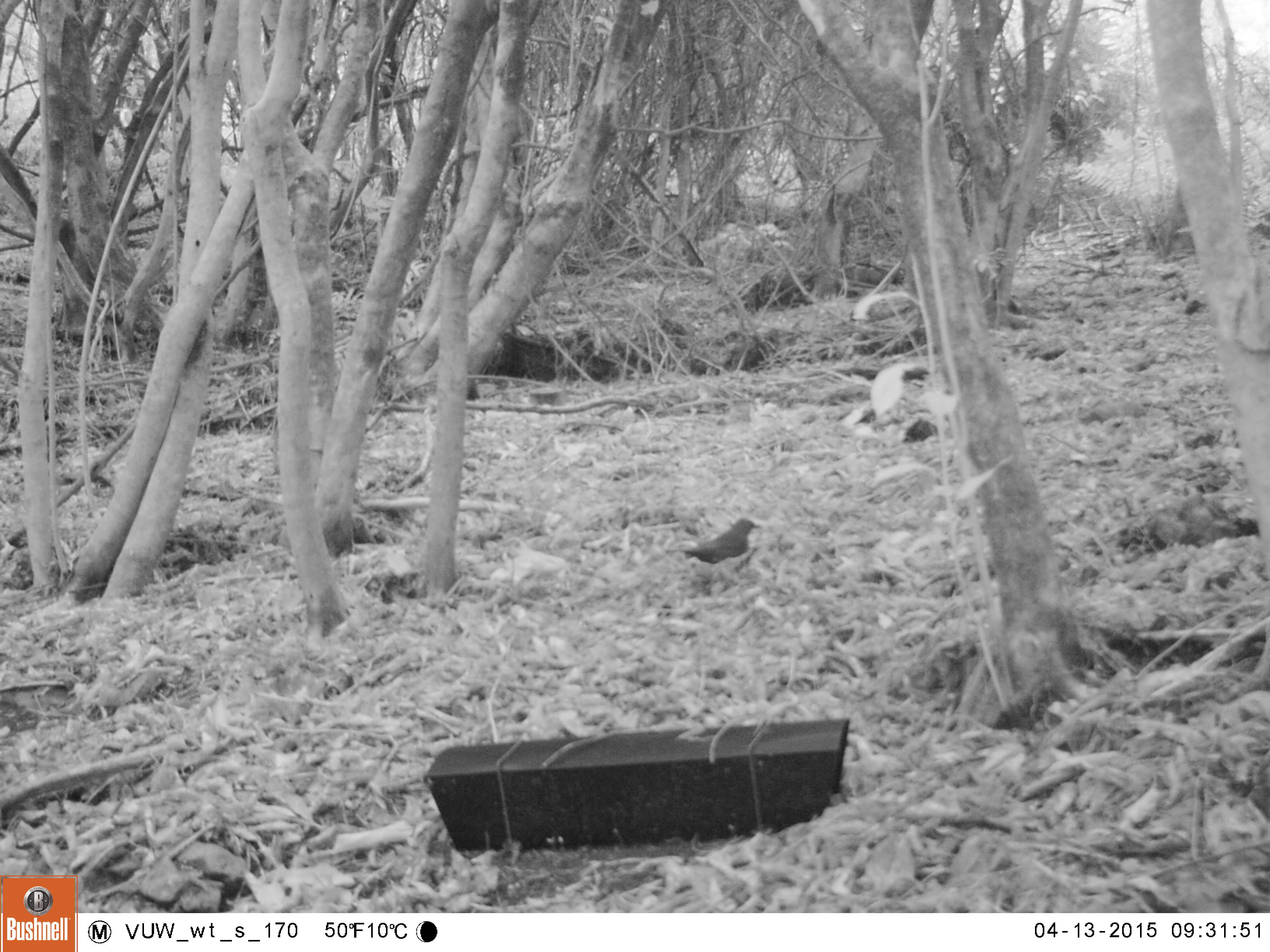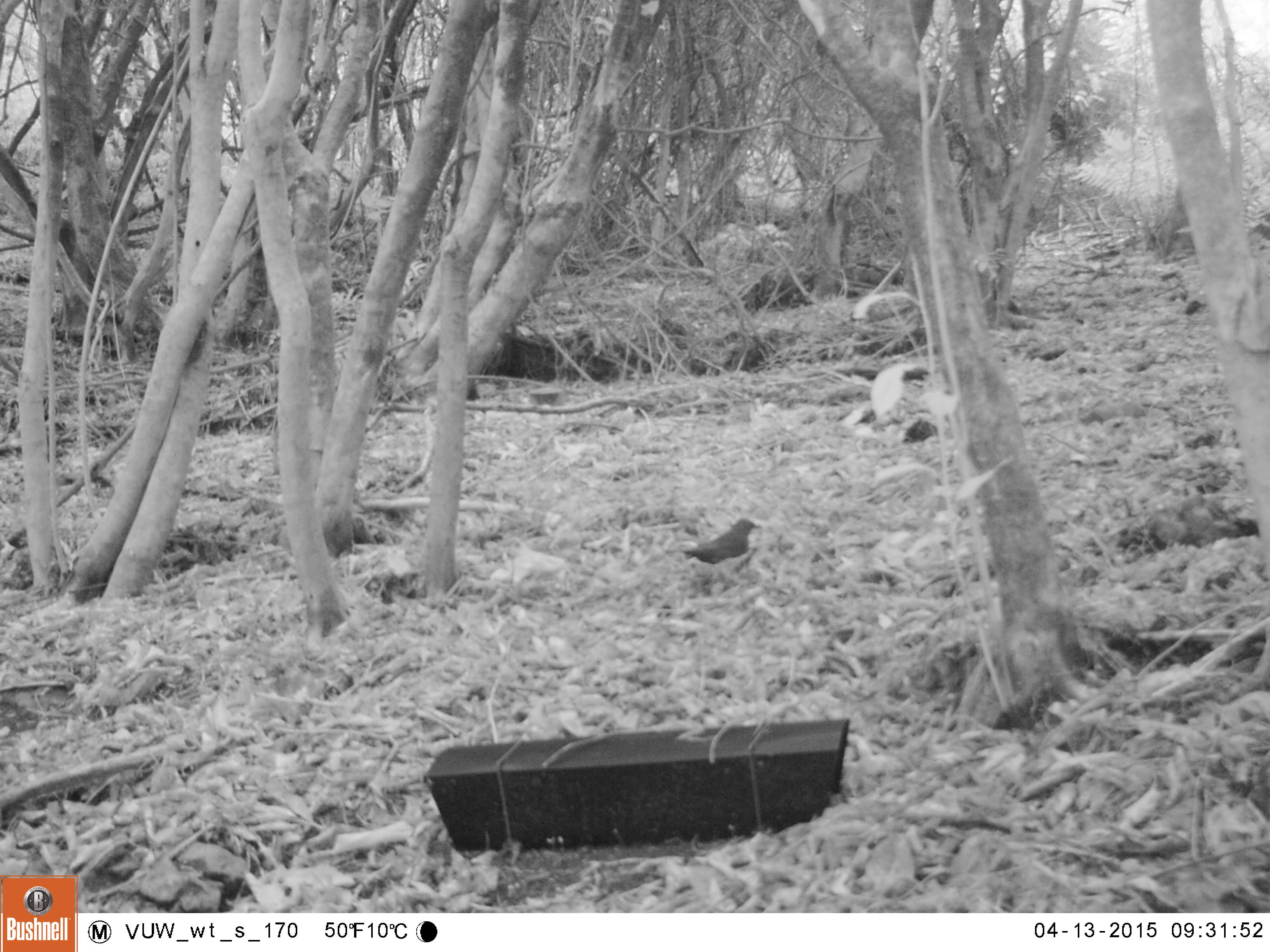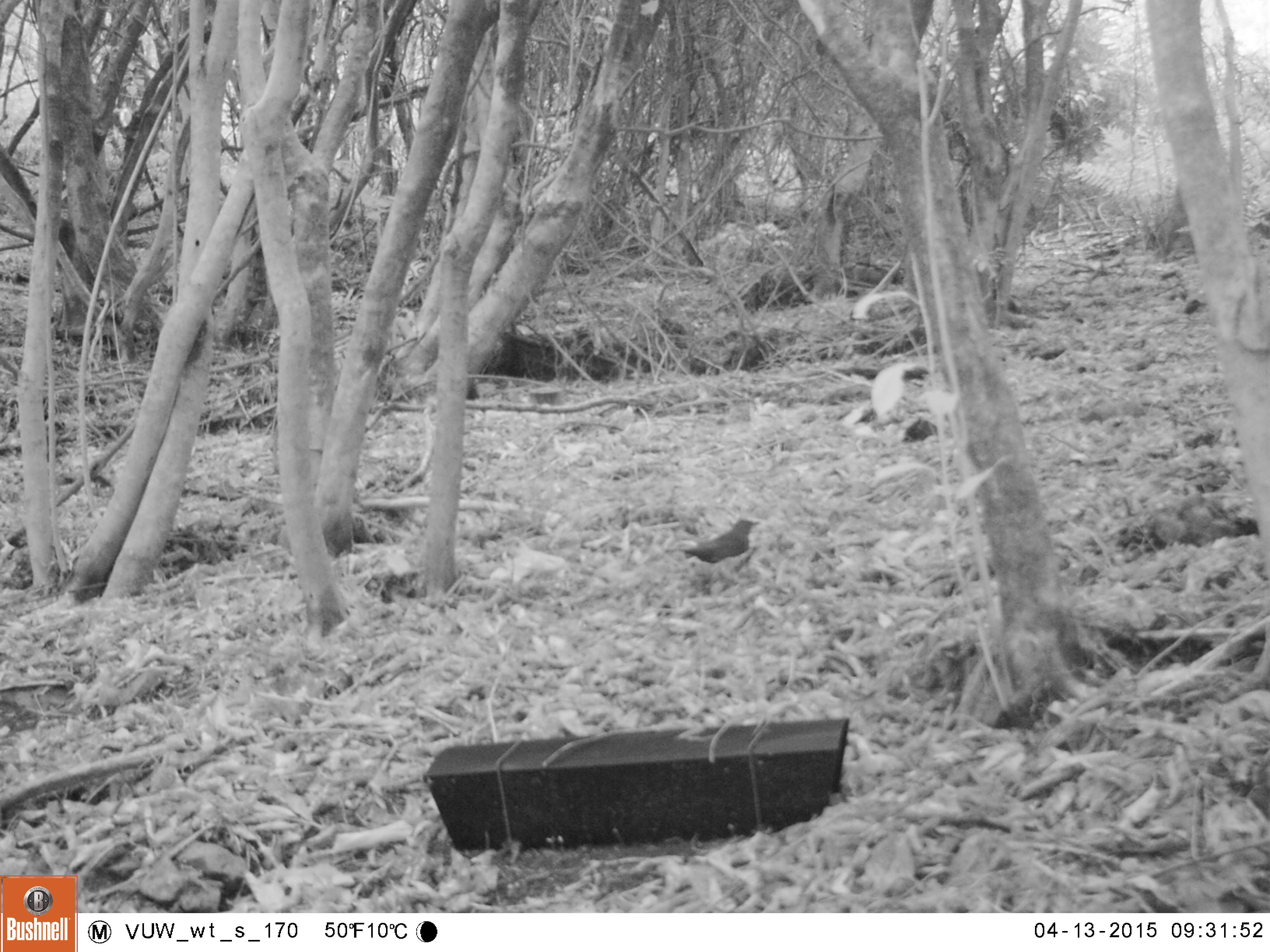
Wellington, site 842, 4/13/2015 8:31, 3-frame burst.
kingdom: Animalia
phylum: Chordata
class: Aves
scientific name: Aves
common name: bird